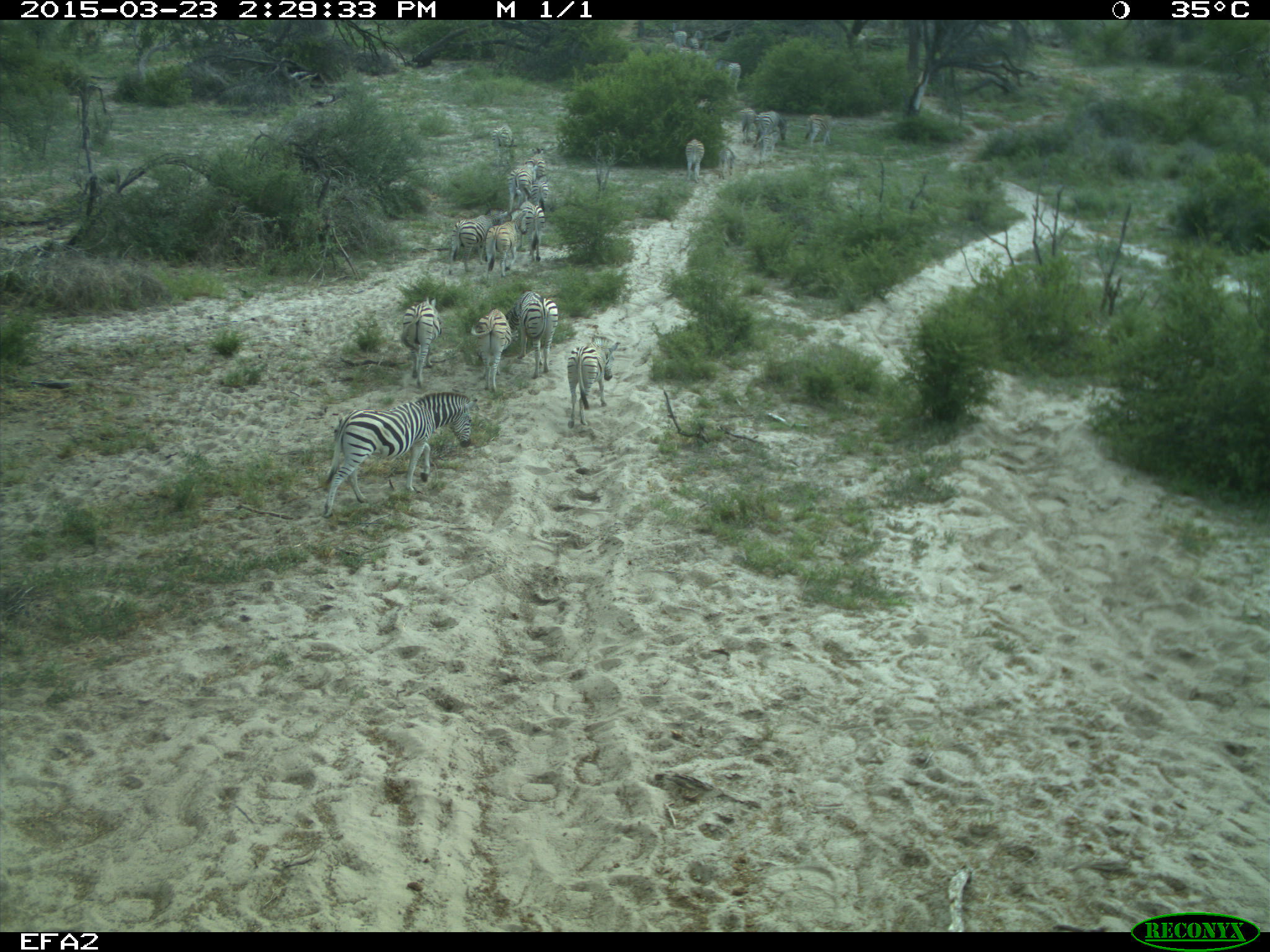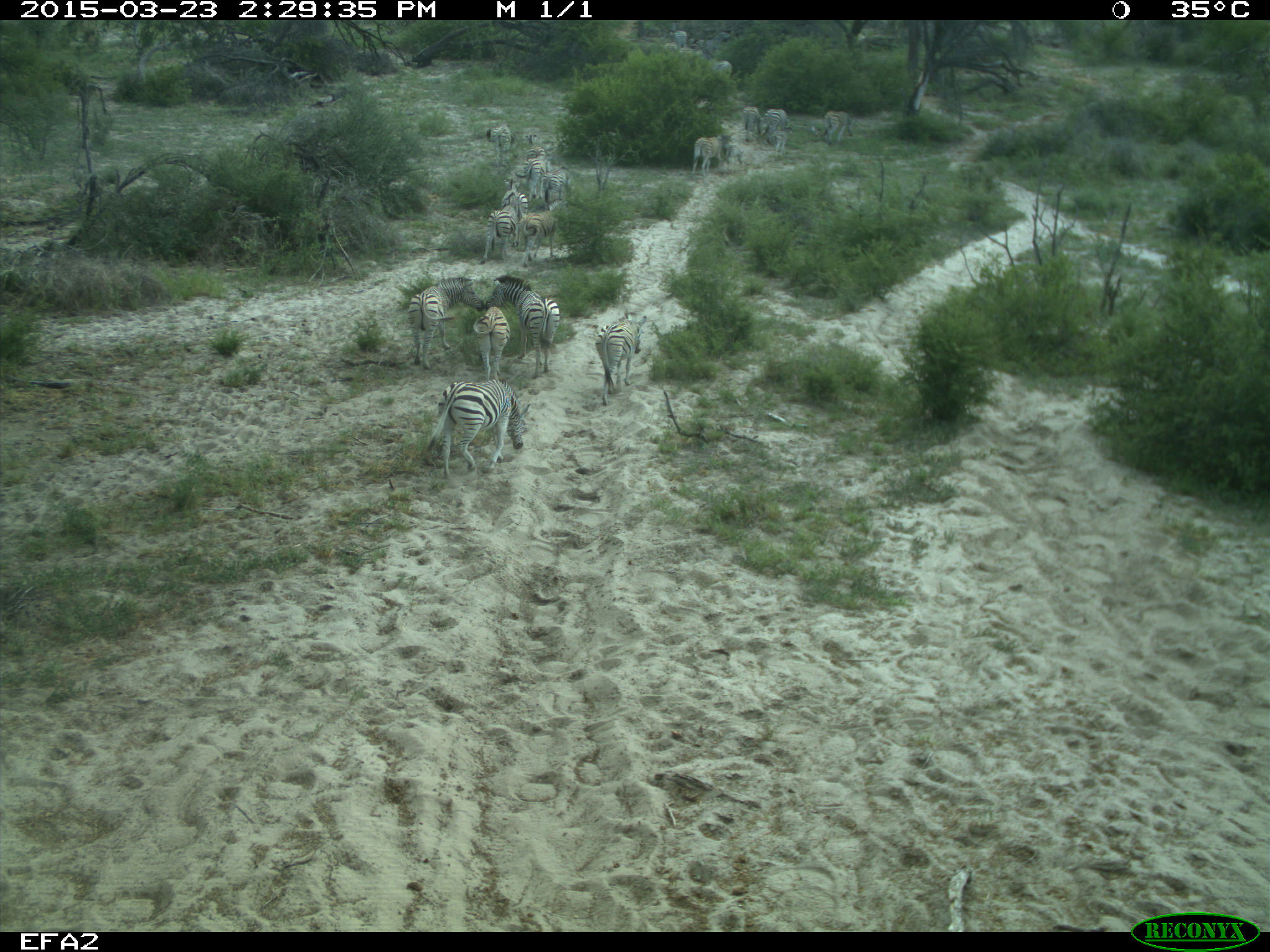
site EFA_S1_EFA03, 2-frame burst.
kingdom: Animalia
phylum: Chordata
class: Mammalia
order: Perissodactyla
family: Equidae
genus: Equus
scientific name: Equus quagga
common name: plains zebra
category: zebraplains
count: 11-50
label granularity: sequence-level